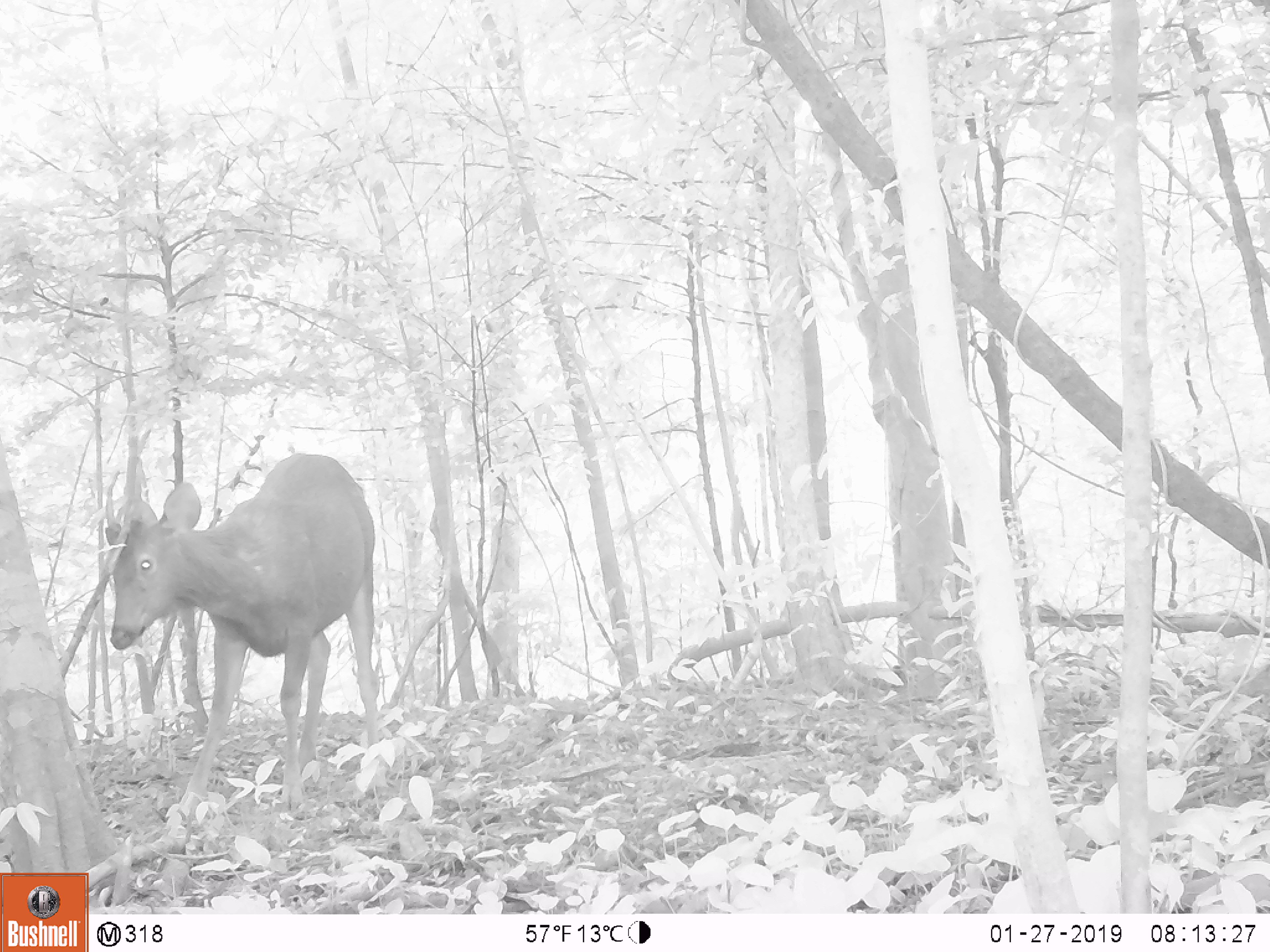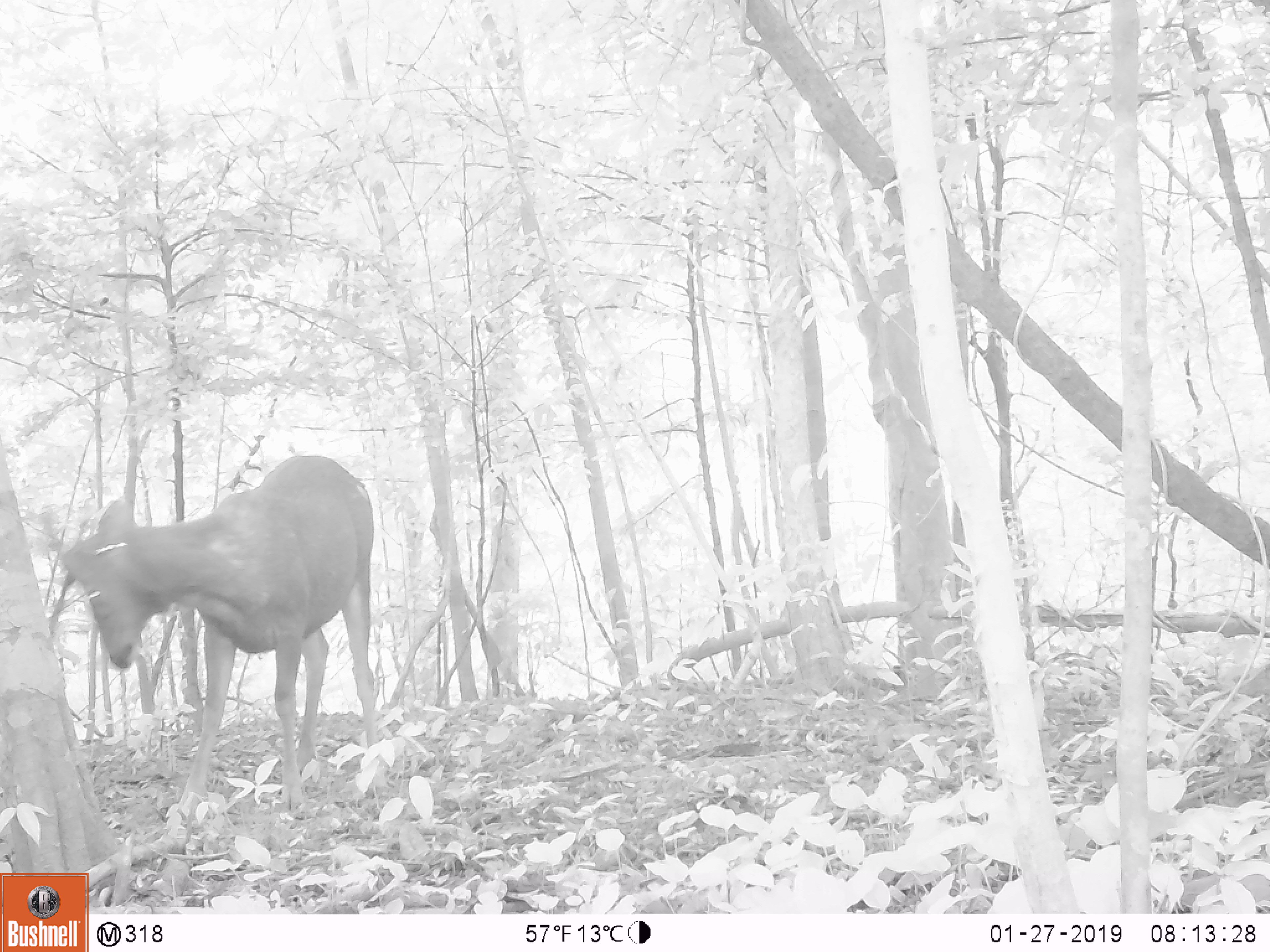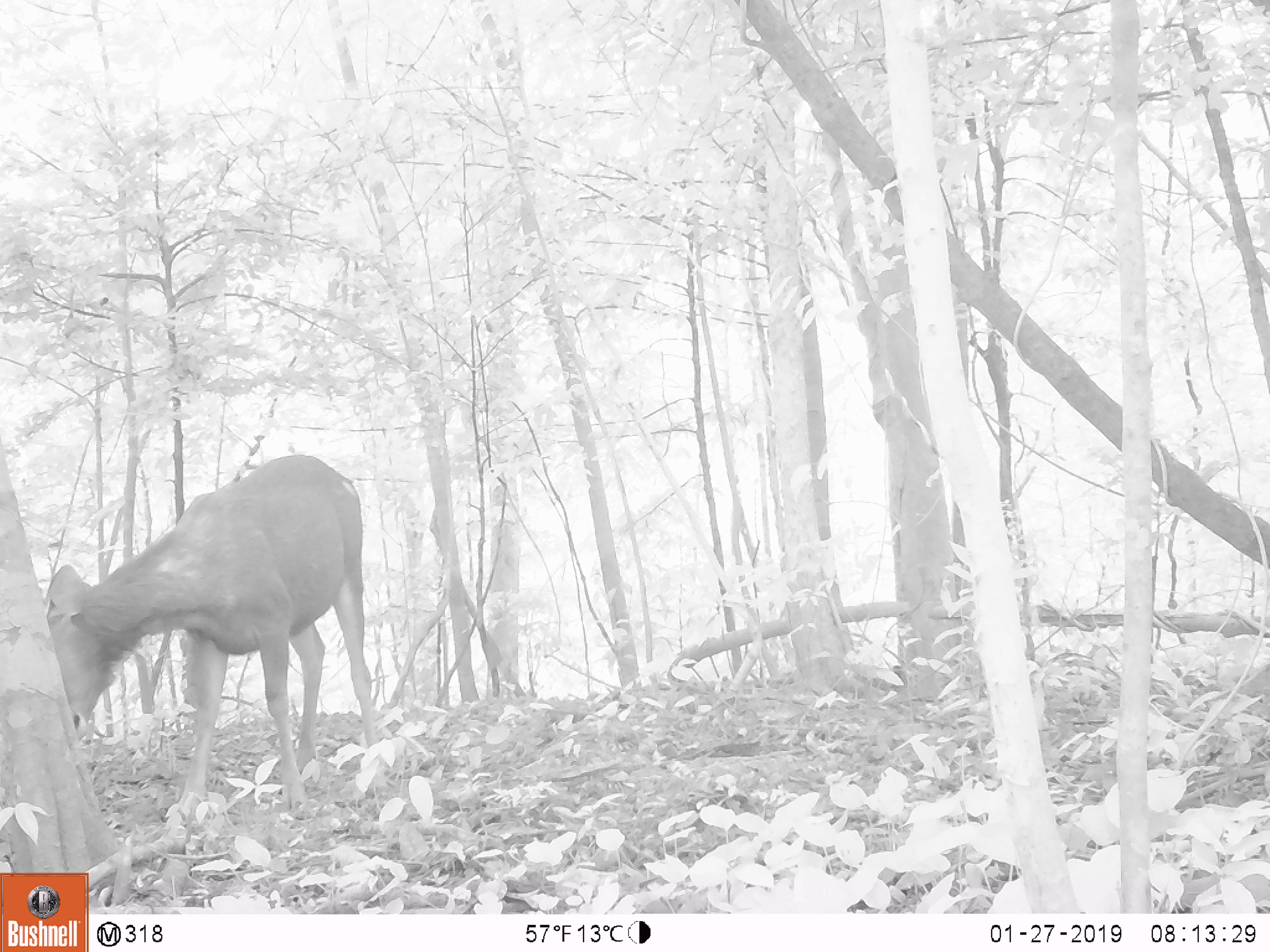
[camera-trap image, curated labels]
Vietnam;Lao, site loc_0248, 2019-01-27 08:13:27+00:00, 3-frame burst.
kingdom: Animalia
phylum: Chordata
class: Mammalia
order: Artiodactyla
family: Cervidae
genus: Rusa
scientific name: Rusa unicolor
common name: sambar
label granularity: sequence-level